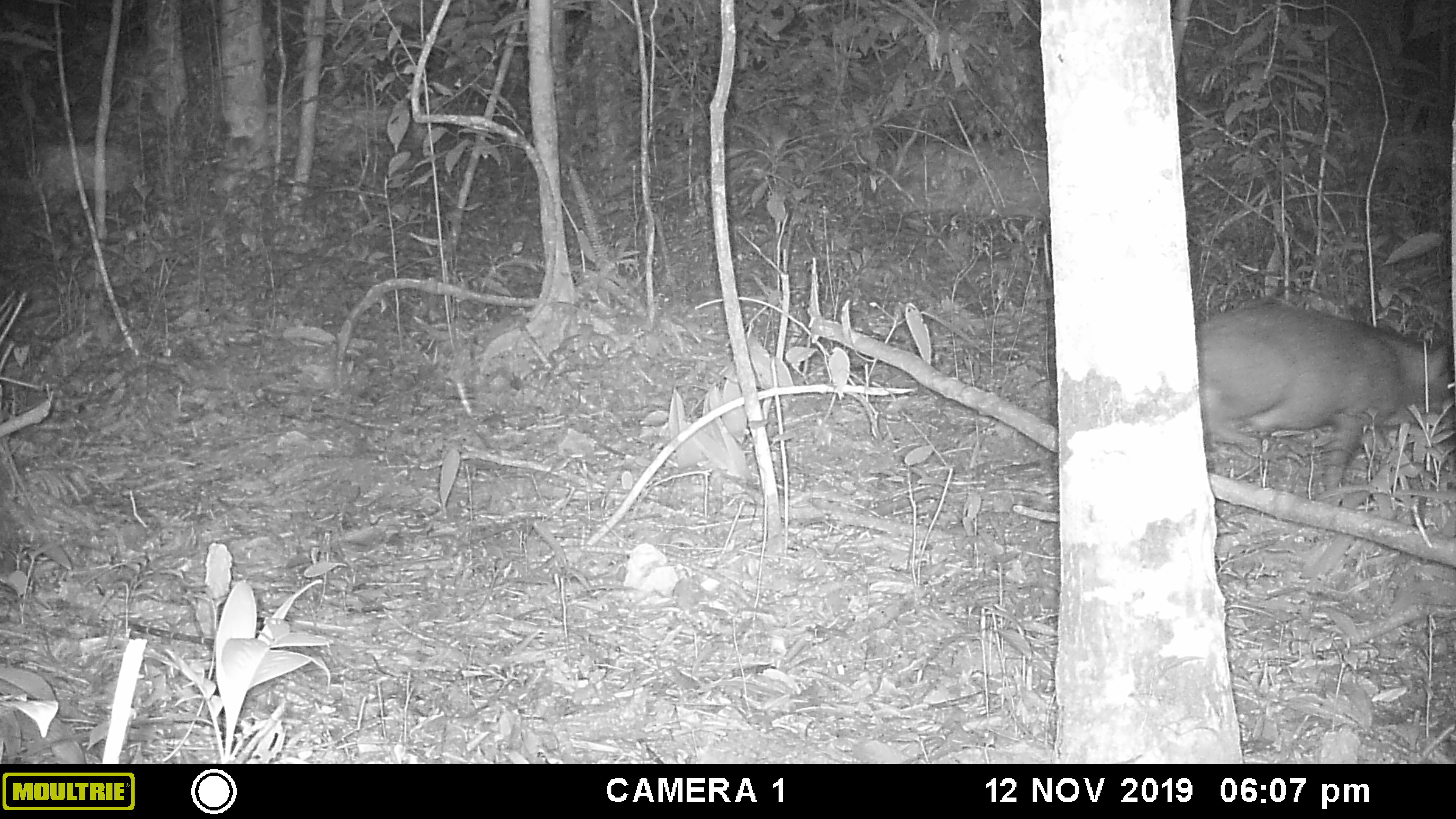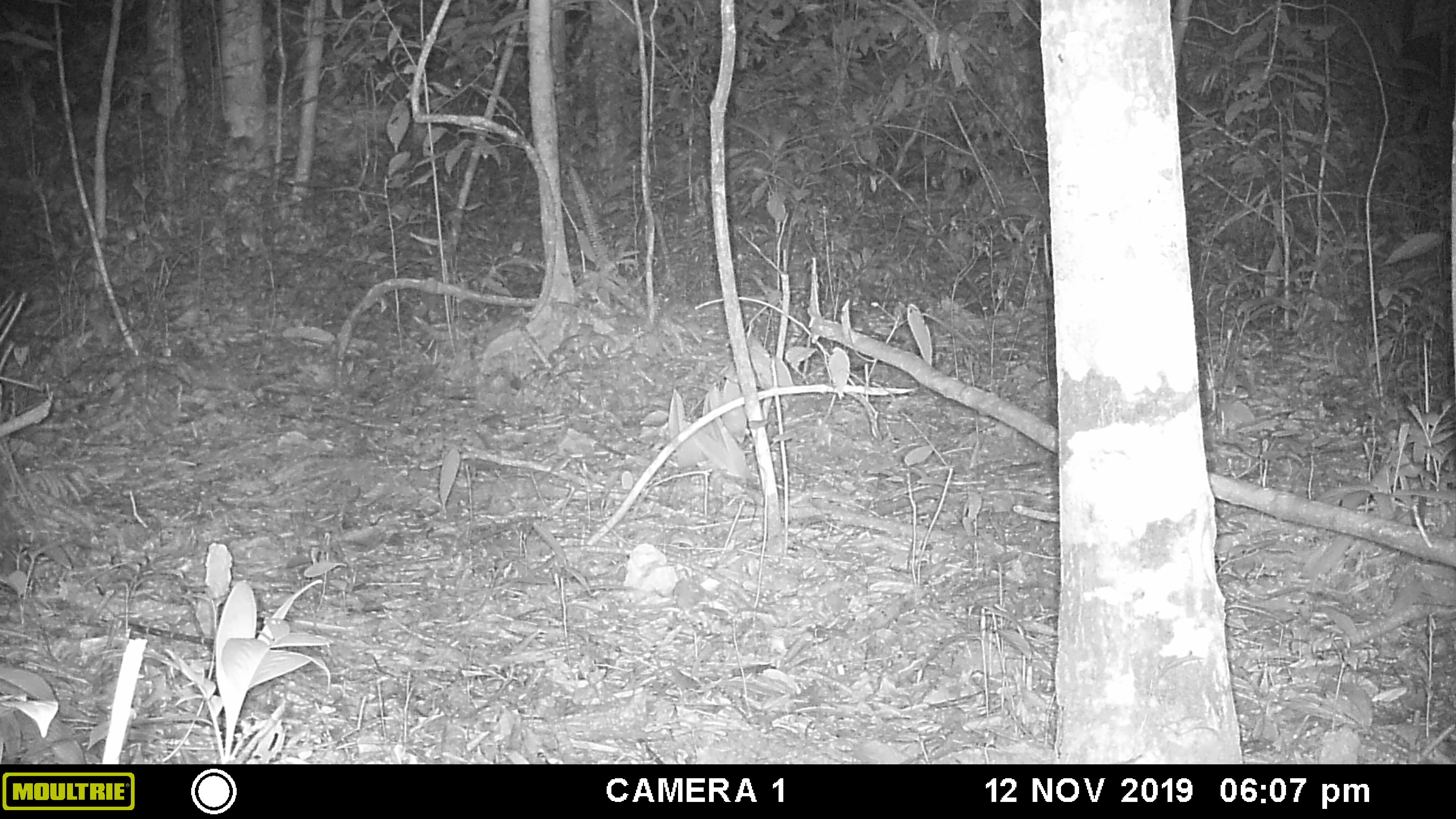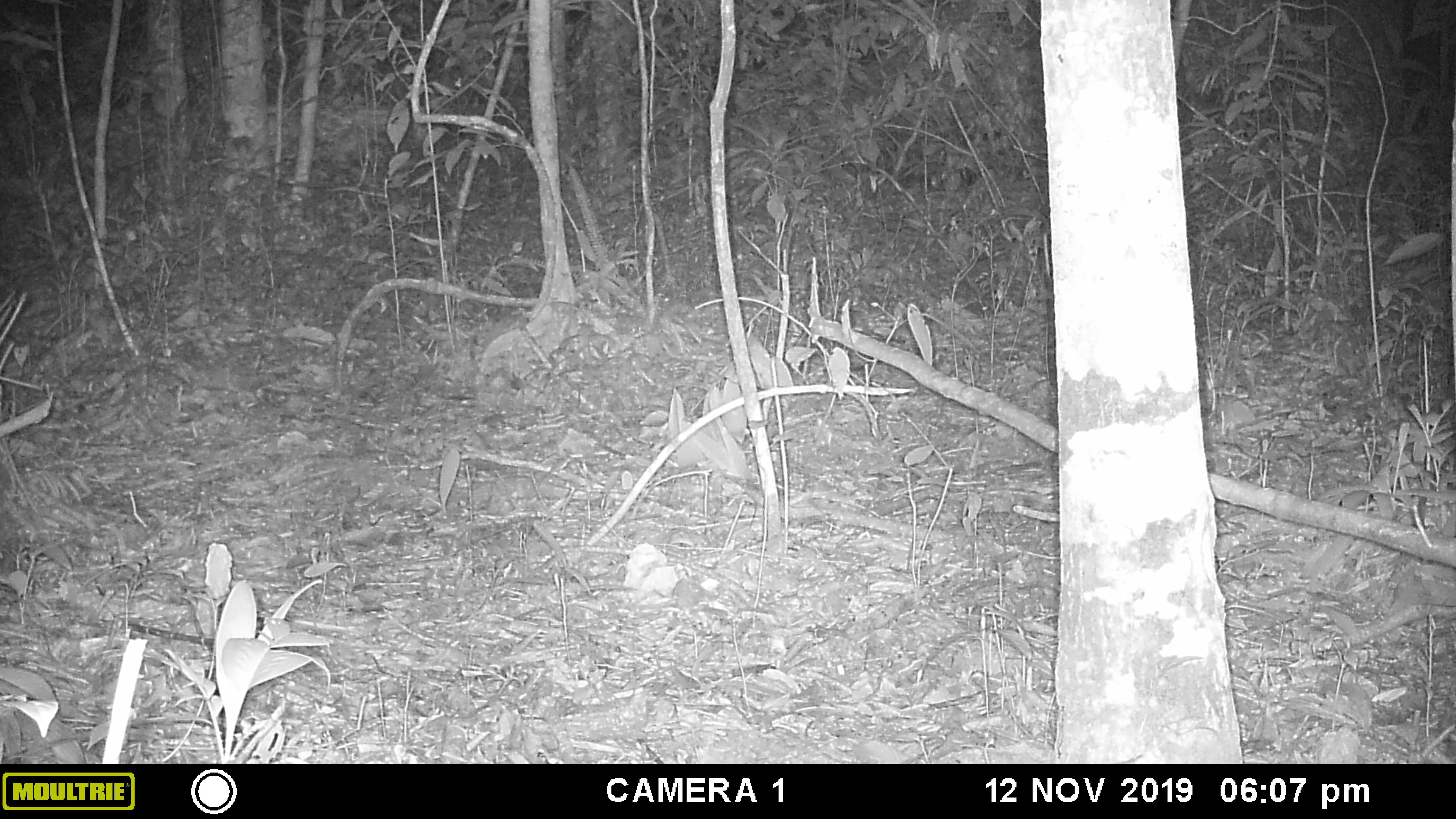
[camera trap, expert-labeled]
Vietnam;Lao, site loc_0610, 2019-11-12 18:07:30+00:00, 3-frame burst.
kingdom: Animalia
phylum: Chordata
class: Mammalia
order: Artiodactyla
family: Suidae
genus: Sus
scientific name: Sus scrofa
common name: eurasian wild pig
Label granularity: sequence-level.